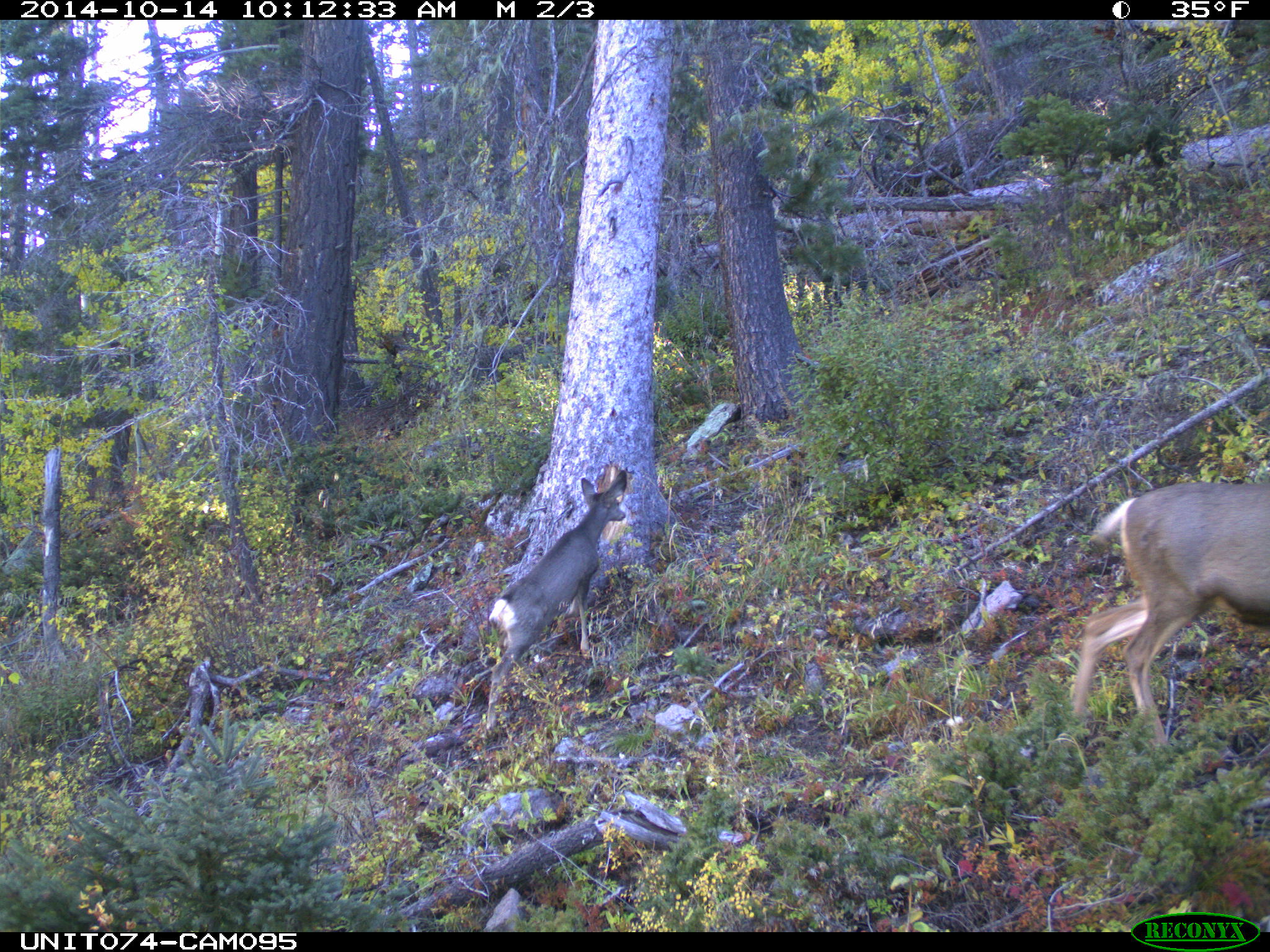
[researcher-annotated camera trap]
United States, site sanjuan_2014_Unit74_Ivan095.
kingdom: Animalia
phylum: Chordata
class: Mammalia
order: Artiodactyla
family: Cervidae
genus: Odocoileus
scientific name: Odocoileus hemionus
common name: mule deer